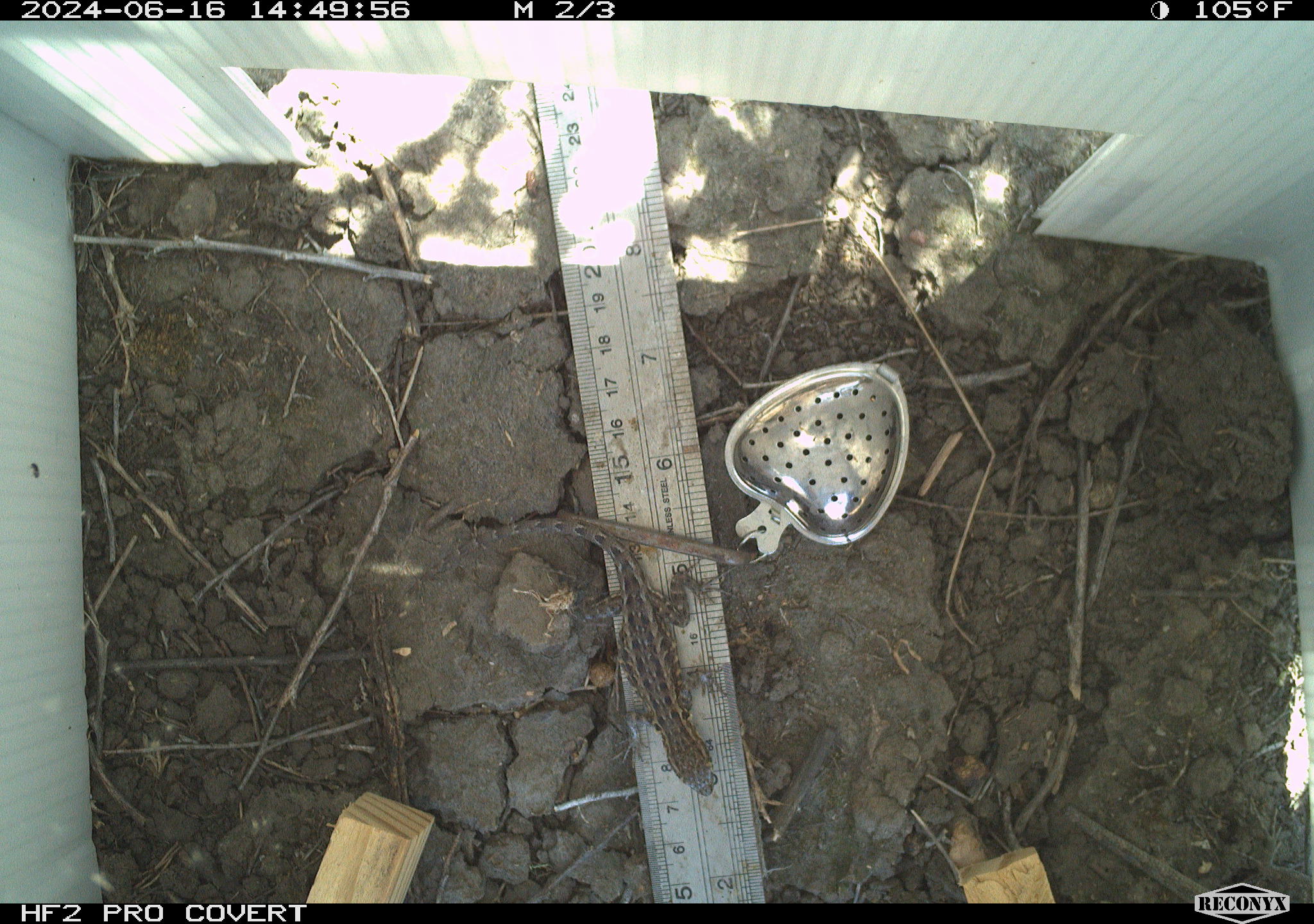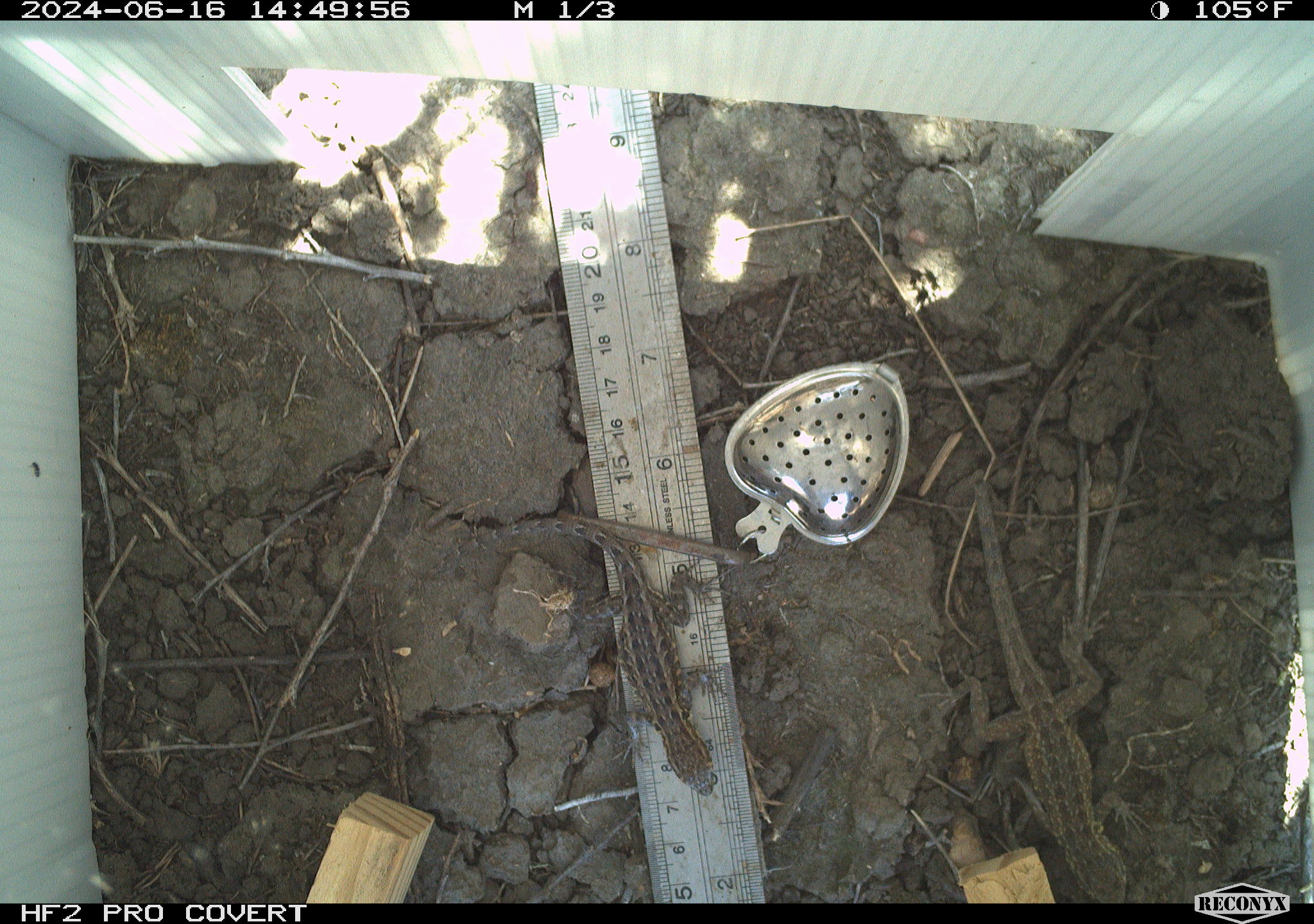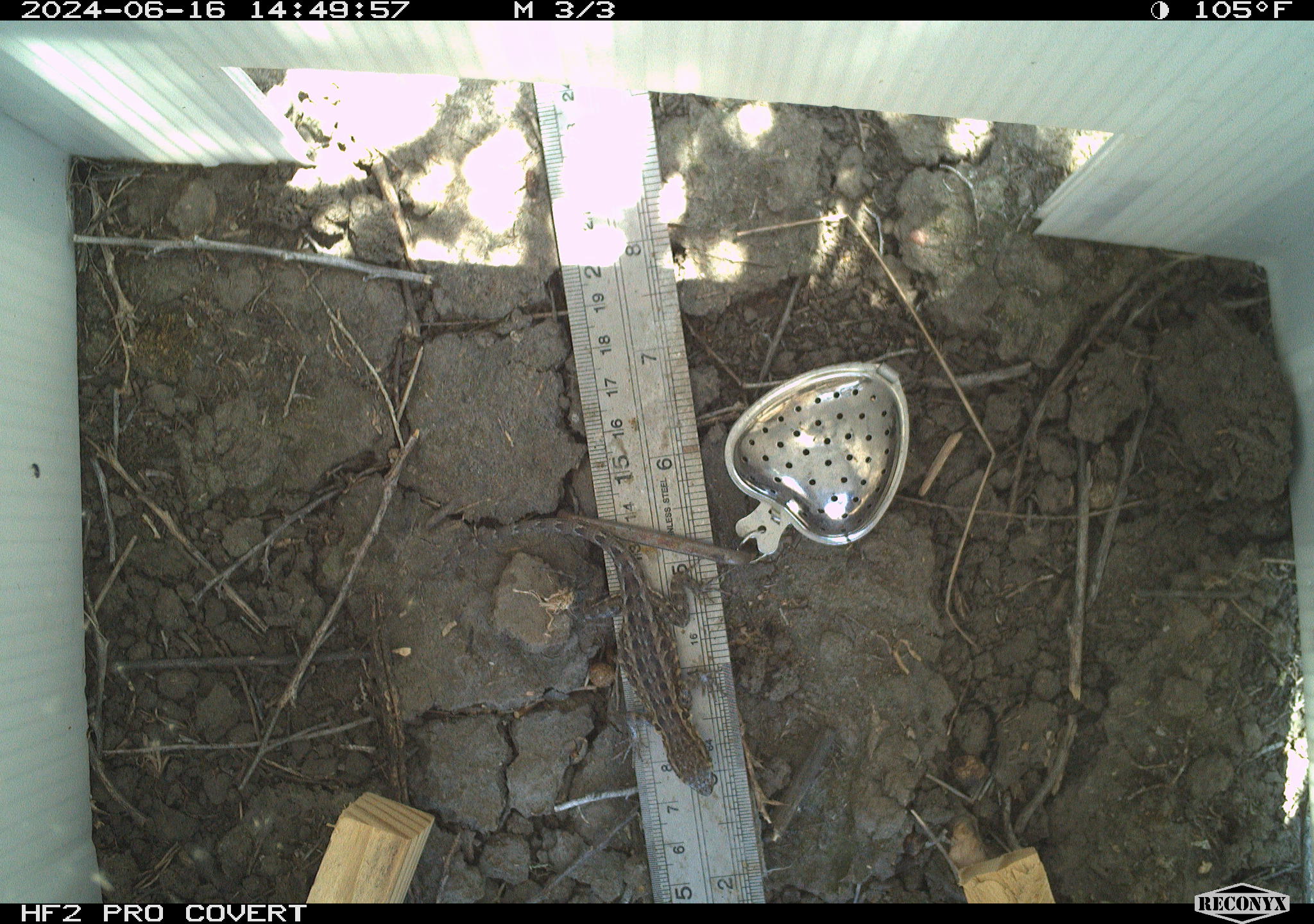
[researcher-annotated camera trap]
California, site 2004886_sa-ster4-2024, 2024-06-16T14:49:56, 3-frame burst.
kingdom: Animalia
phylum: Chordata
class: Reptilia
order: Squamata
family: Phrynosomatidae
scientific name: Phrynosomatidae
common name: phrynosomatid lizards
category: phrynosomatidae family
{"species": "phrynosomatidae family (phrynosomatid lizards) (Phrynosomatidae)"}